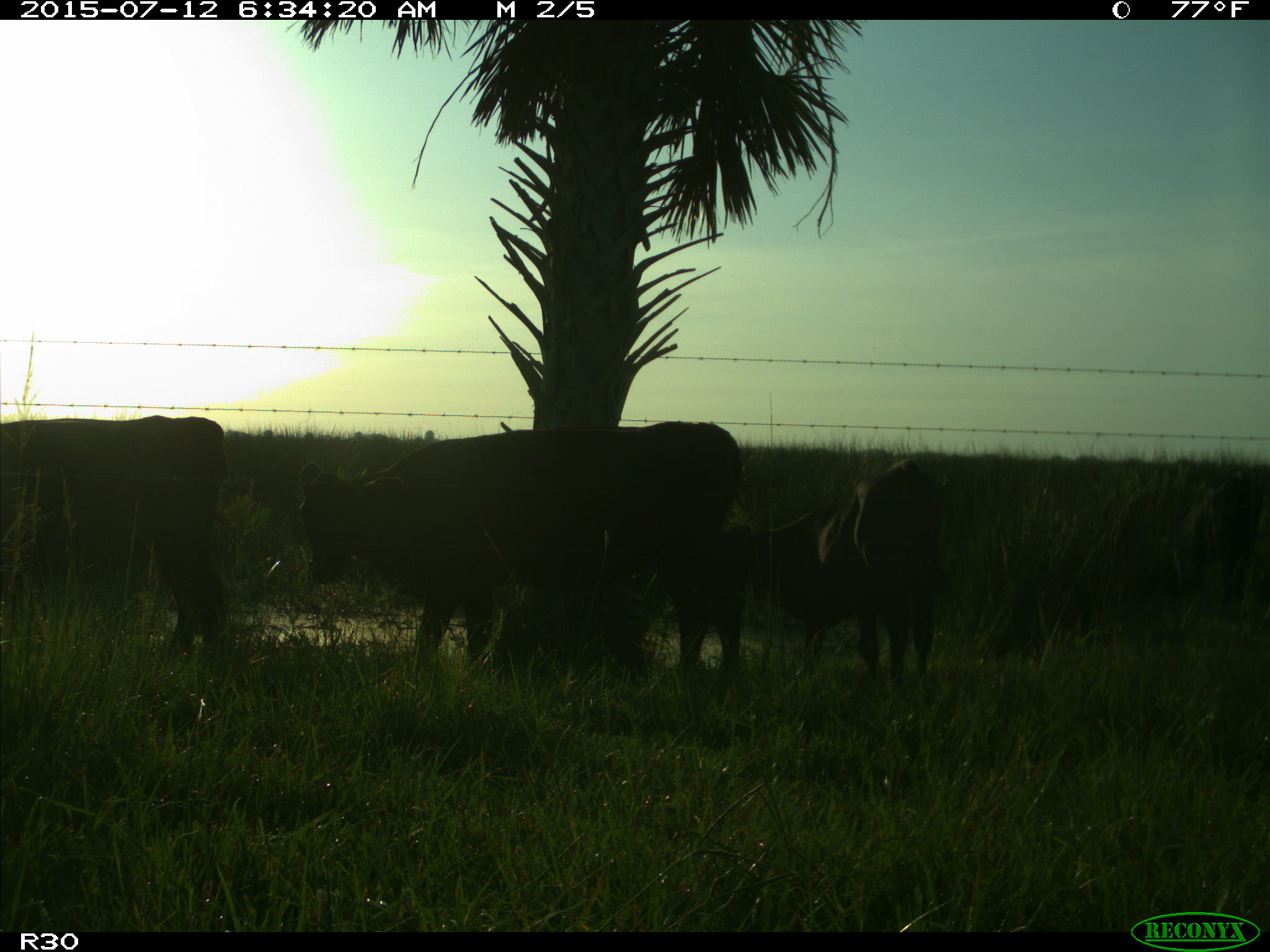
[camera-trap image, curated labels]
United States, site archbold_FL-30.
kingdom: Animalia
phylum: Chordata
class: Mammalia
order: Artiodactyla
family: Bovidae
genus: Bos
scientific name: Bos taurus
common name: domestic cow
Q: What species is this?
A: Bos taurus (domestic cow).